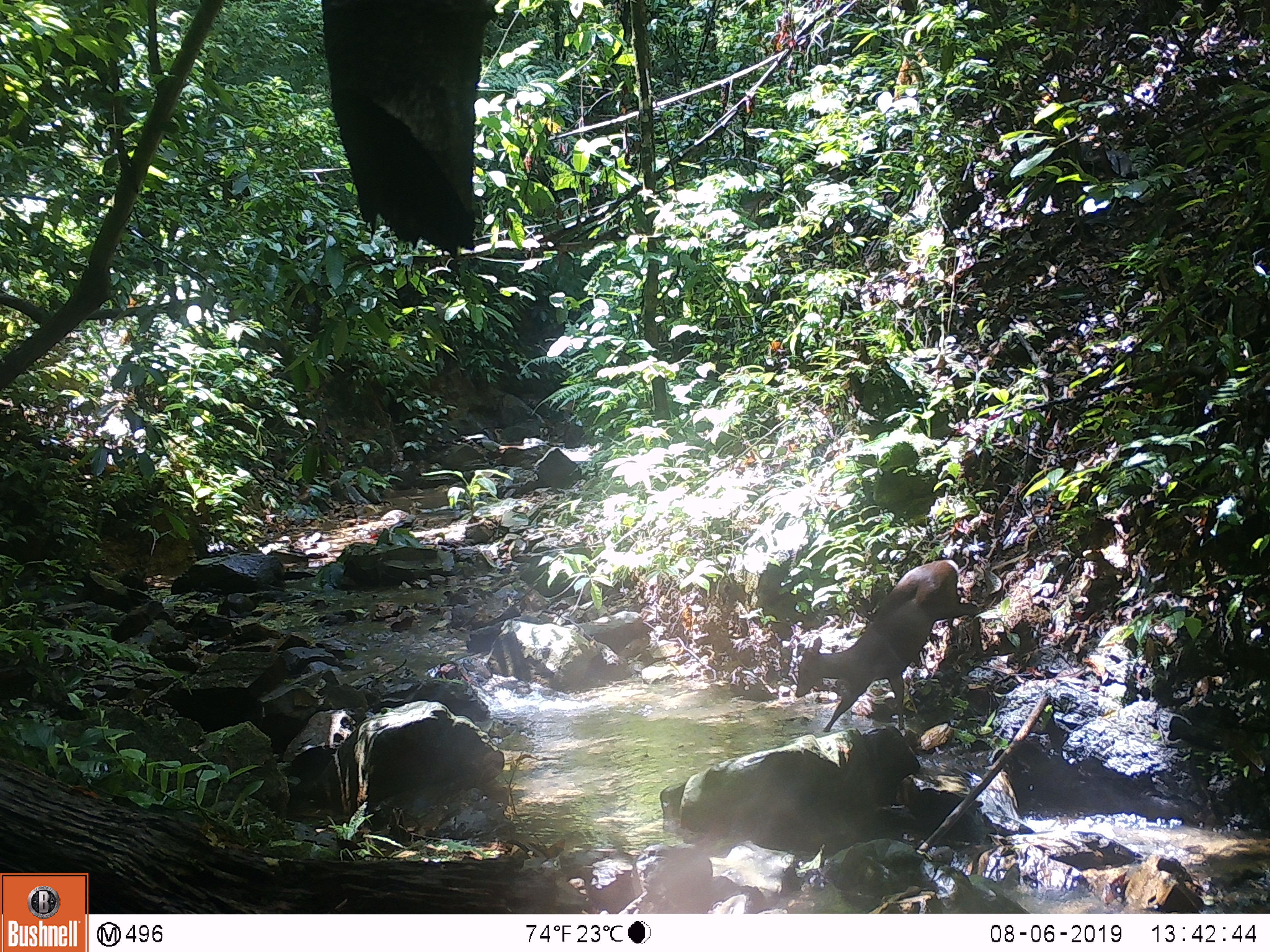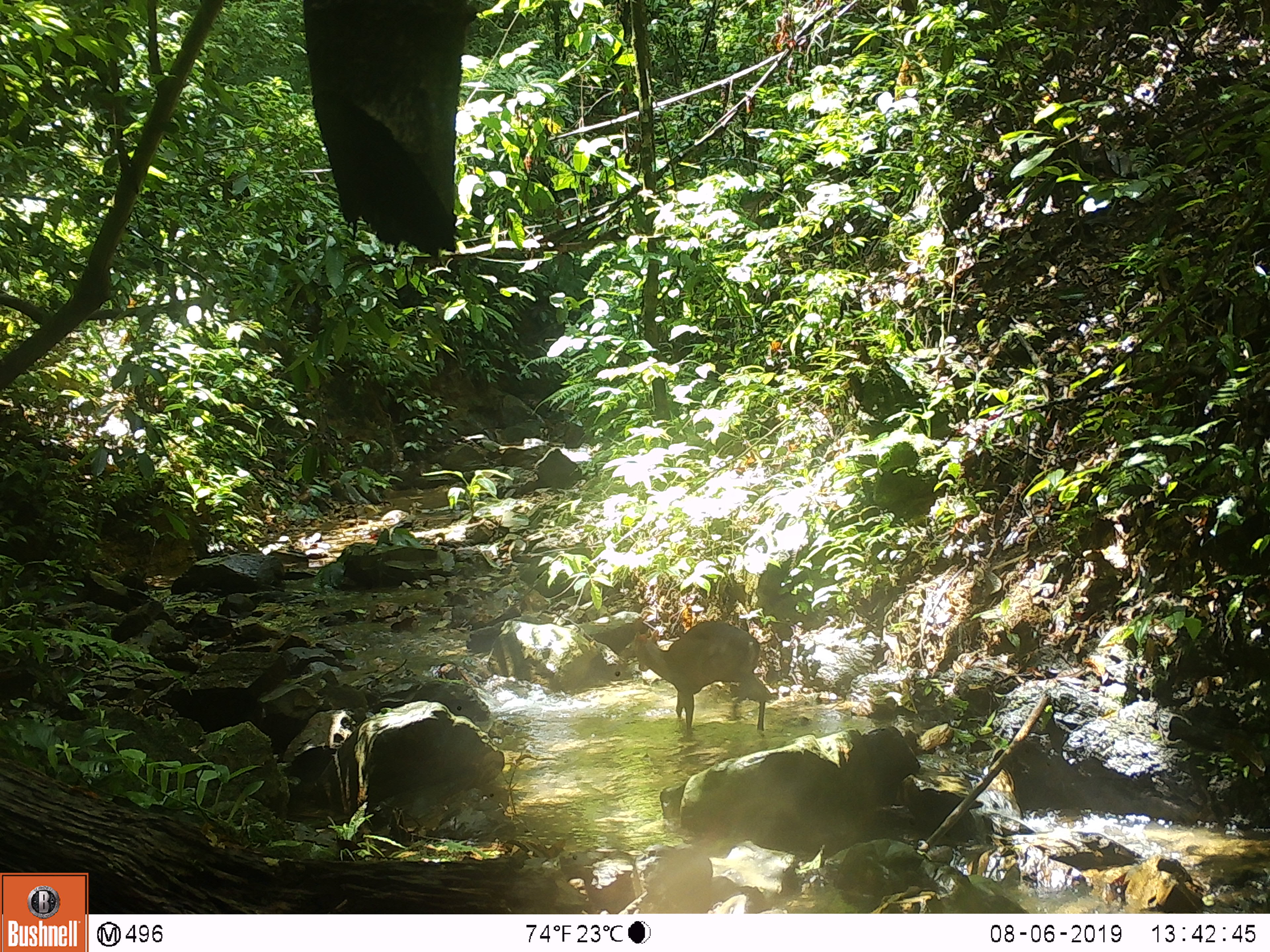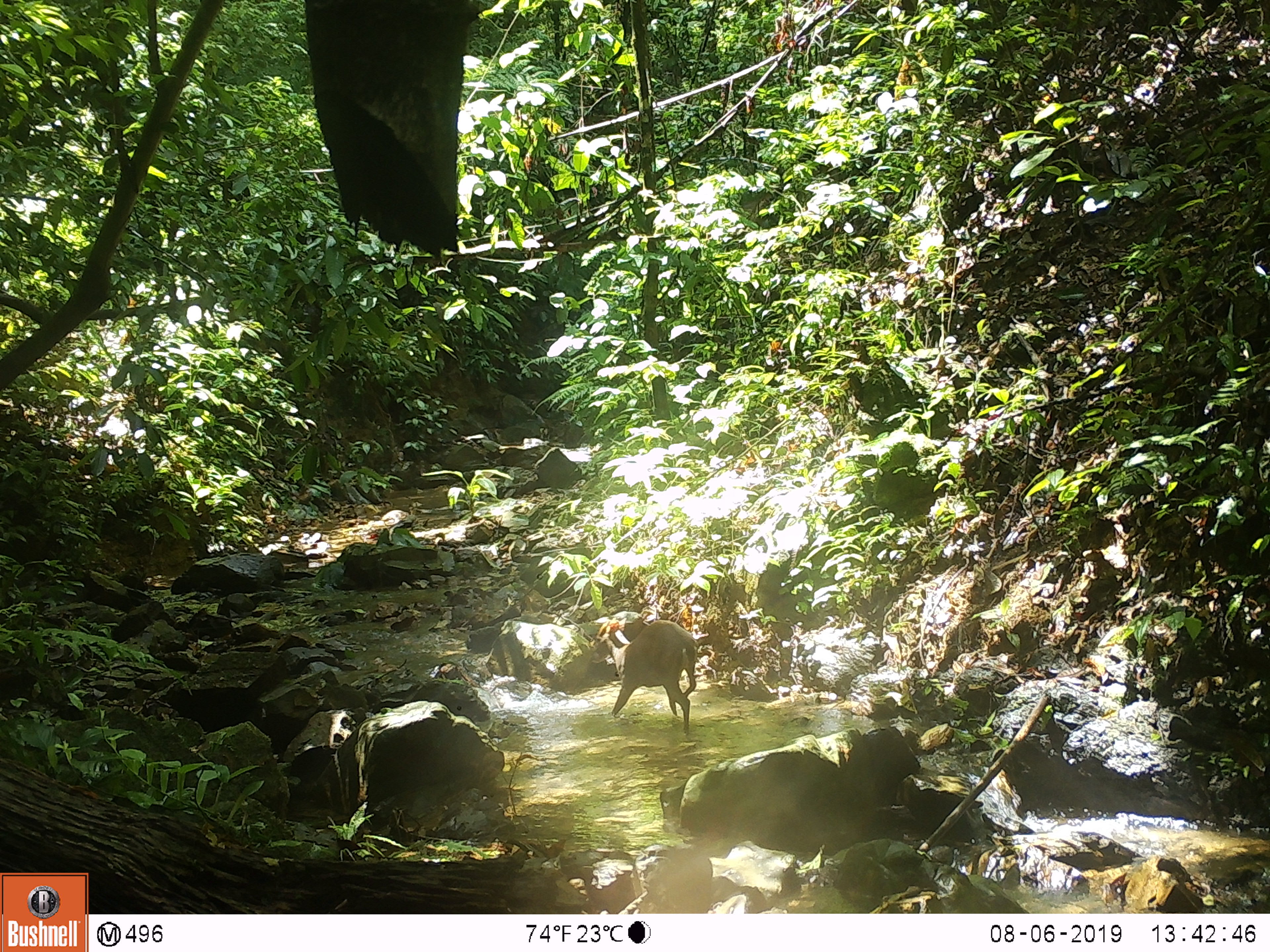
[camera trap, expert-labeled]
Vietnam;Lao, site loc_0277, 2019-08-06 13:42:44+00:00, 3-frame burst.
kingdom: Animalia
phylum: Chordata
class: Mammalia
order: Artiodactyla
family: Cervidae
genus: Muntiacus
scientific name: Muntiacus rooseveltorum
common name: roosevelt's muntjac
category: roosevelts muntjac group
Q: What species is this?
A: Roosevelts muntjac group (roosevelt's muntjac) (Muntiacus rooseveltorum).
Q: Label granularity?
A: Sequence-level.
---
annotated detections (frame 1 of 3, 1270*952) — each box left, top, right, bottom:
roosevelts muntjac group: 792, 559, 983, 732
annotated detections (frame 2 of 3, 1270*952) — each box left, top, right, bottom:
roosevelts muntjac group: 633, 619, 771, 741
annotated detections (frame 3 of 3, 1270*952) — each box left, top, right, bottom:
roosevelts muntjac group: 588, 615, 700, 734